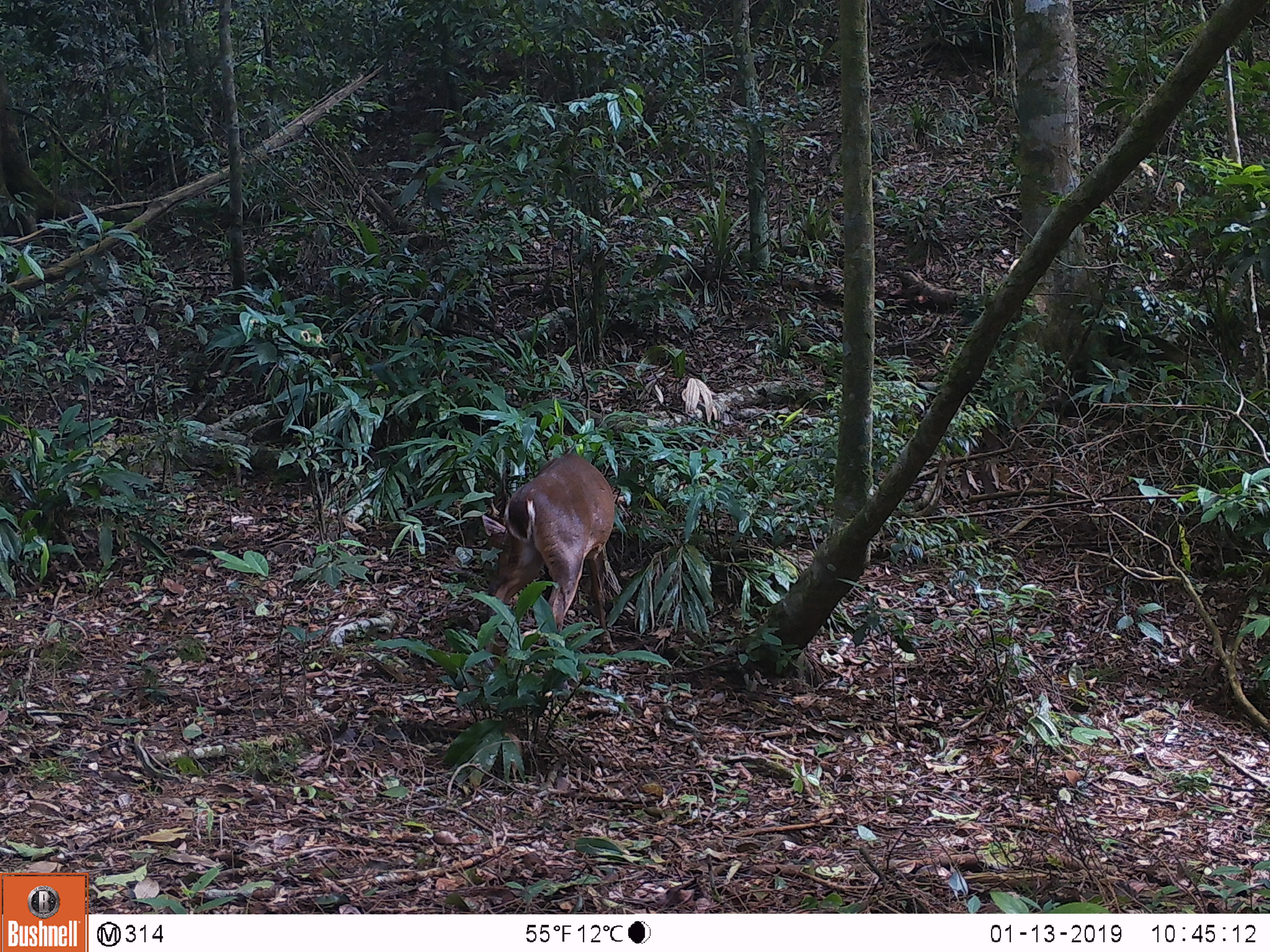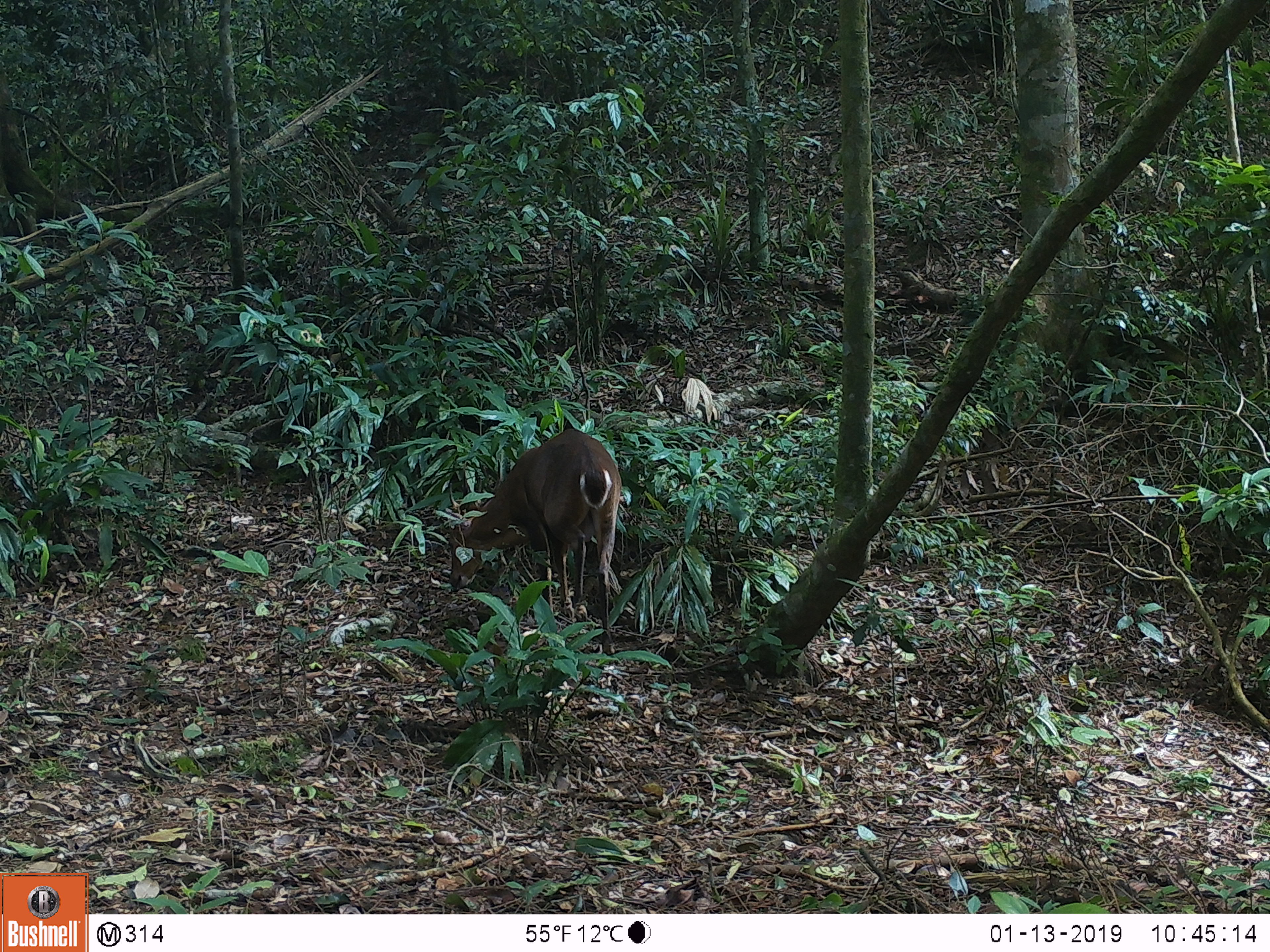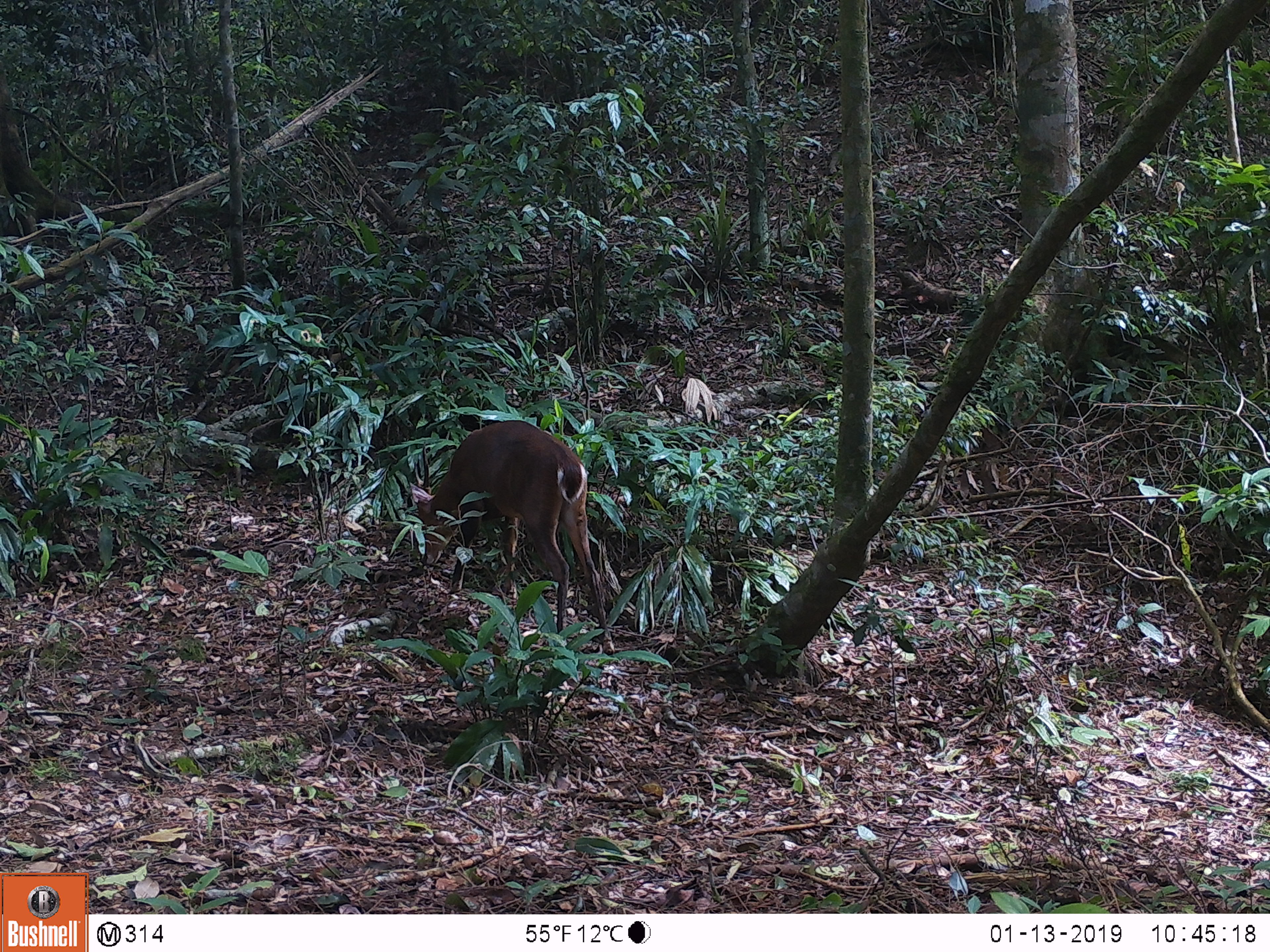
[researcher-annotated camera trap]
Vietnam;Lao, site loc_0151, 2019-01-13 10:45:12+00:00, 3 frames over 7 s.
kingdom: Animalia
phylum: Chordata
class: Mammalia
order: Artiodactyla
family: Cervidae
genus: Muntiacus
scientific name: Muntiacus vuquangensis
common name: large-antlered muntjac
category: large antlered muntjac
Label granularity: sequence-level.